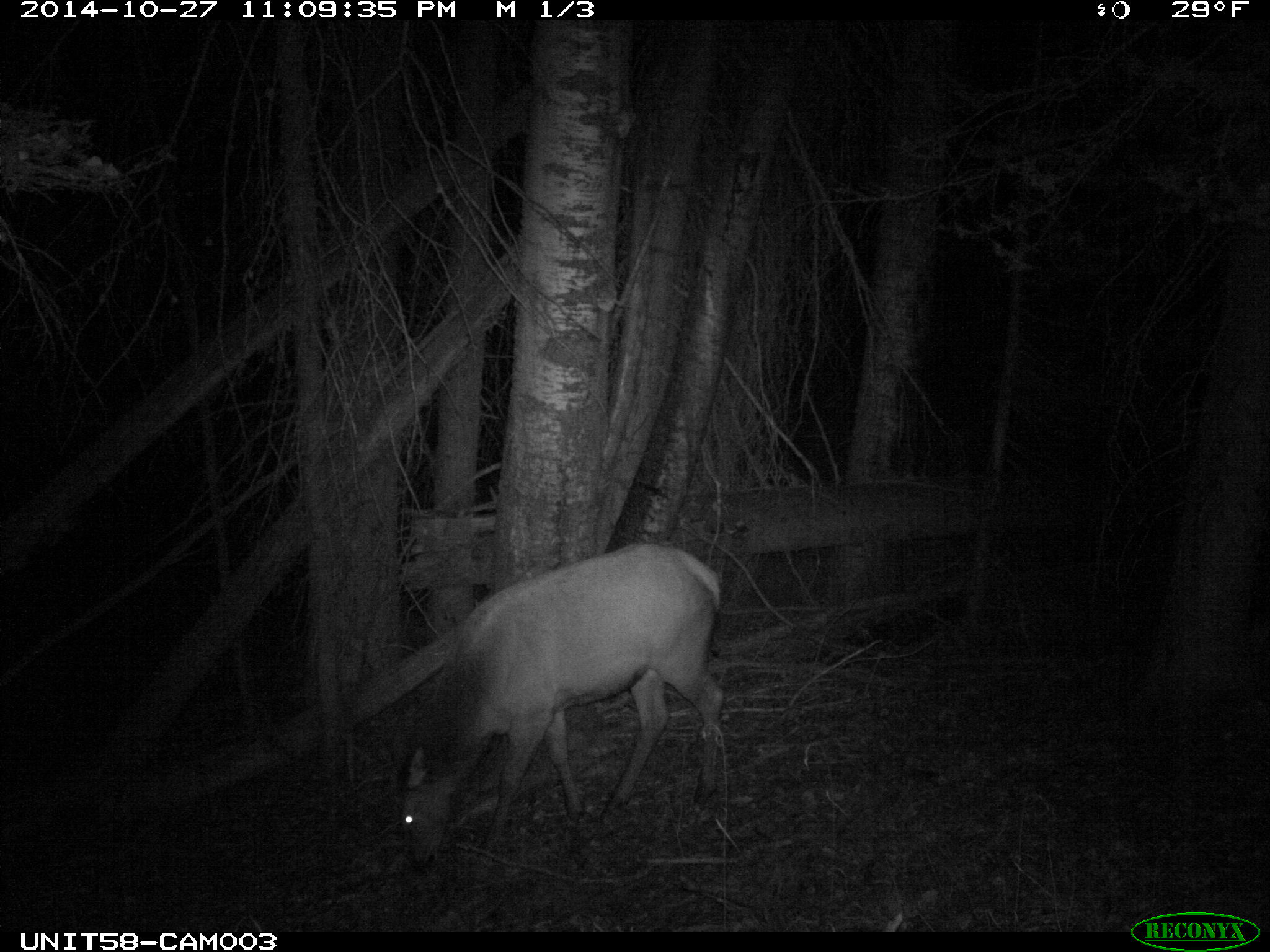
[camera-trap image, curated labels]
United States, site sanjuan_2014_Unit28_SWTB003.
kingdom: Animalia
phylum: Chordata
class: Mammalia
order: Artiodactyla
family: Cervidae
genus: Cervus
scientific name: Cervus elaphus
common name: red deer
Cervus elaphus (red deer).